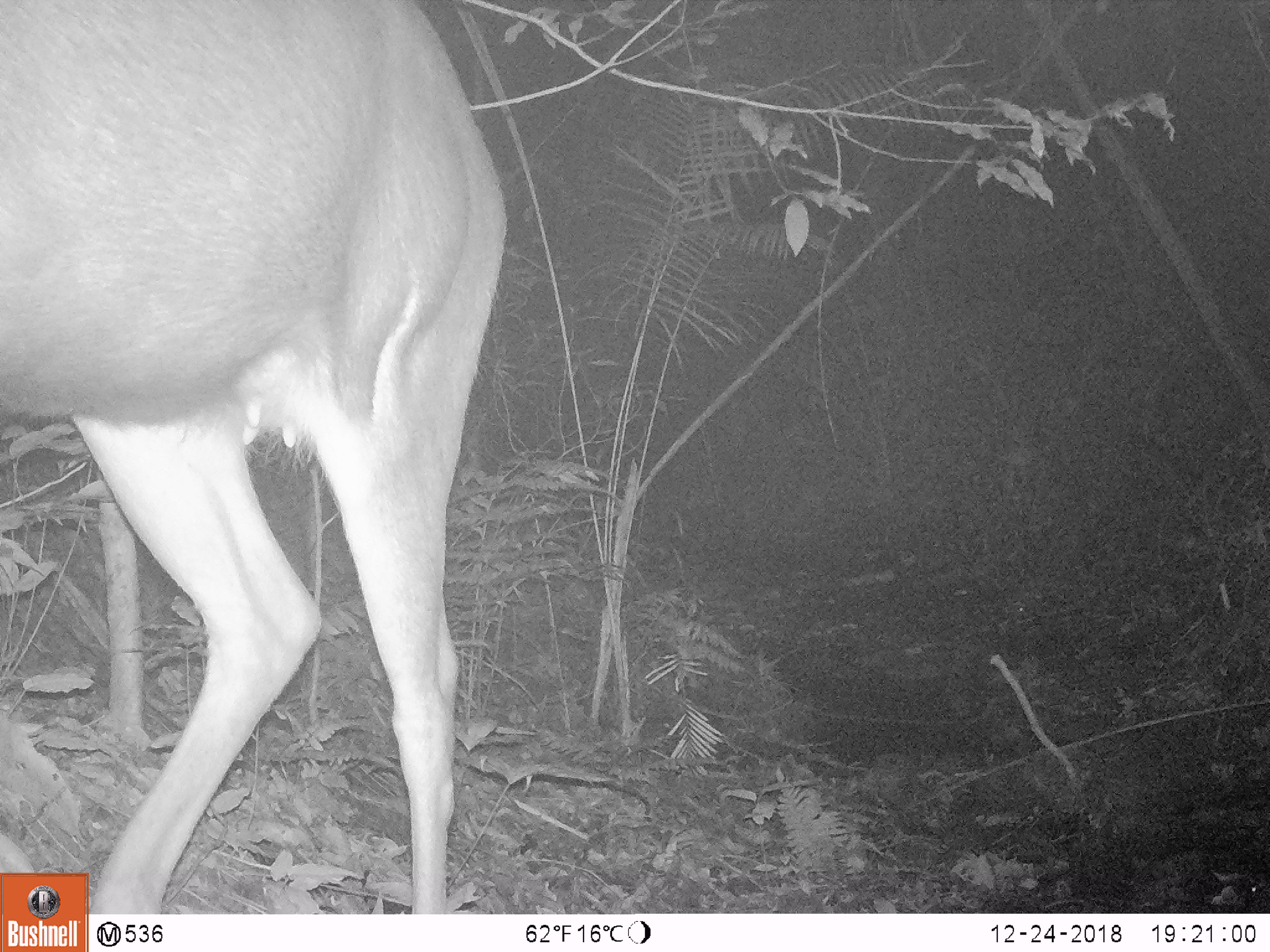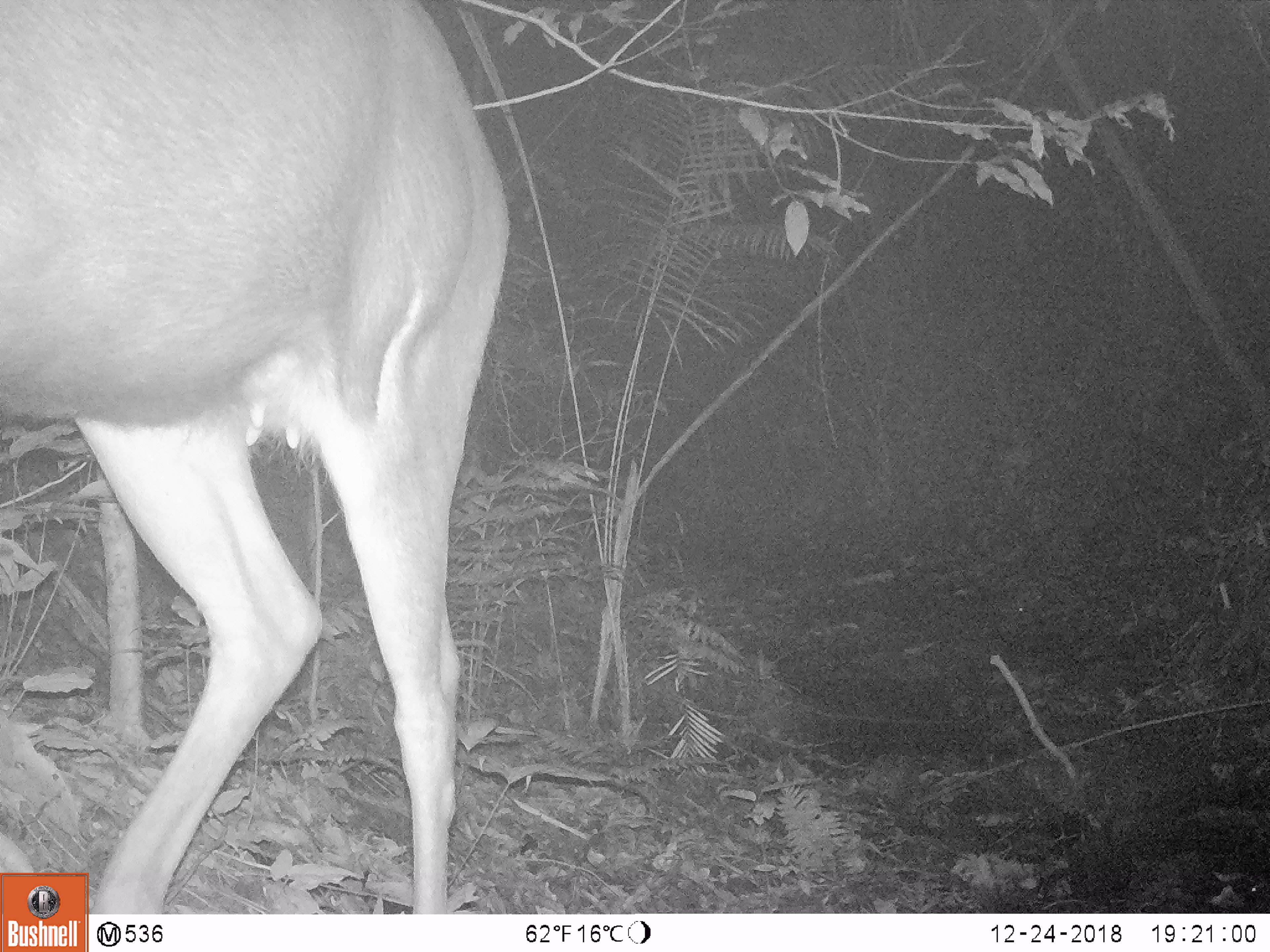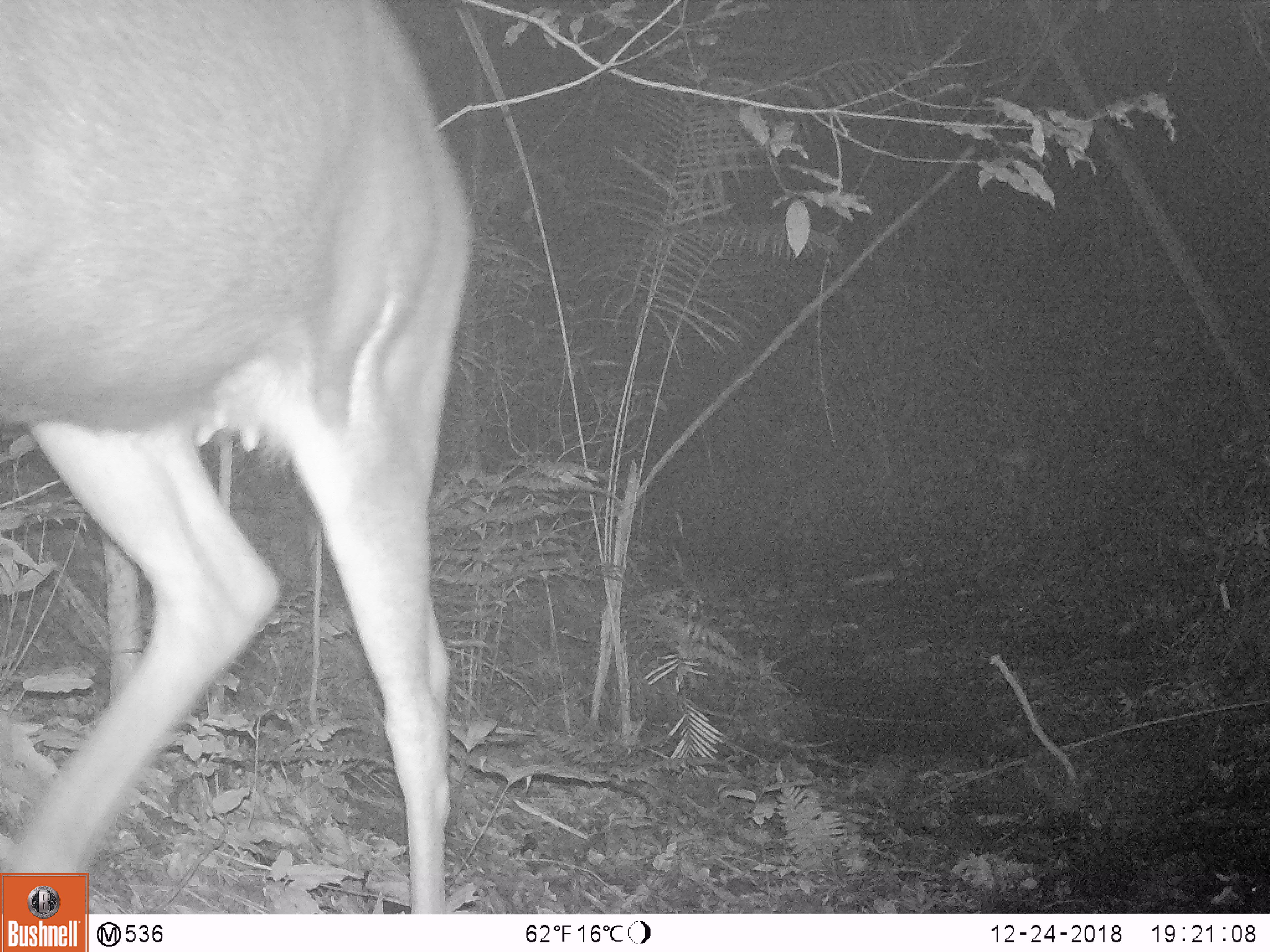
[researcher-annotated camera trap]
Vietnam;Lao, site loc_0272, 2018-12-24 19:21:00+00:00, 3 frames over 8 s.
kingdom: Animalia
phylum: Chordata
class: Mammalia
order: Artiodactyla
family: Cervidae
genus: Rusa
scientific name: Rusa unicolor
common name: sambar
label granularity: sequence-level